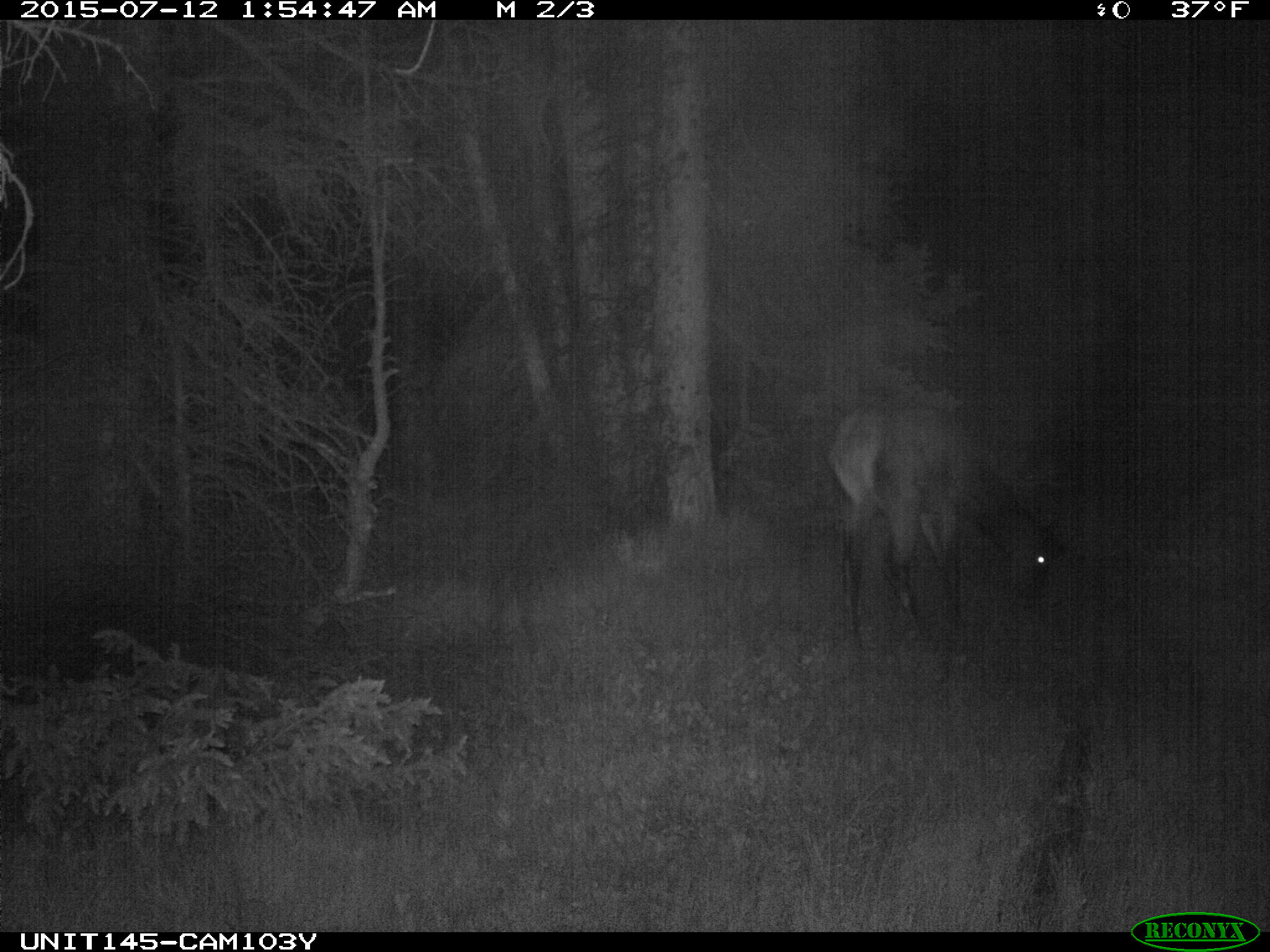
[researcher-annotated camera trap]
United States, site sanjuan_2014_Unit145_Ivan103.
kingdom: Animalia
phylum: Chordata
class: Mammalia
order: Artiodactyla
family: Cervidae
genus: Cervus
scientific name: Cervus elaphus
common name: red deer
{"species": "Cervus elaphus (red deer)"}